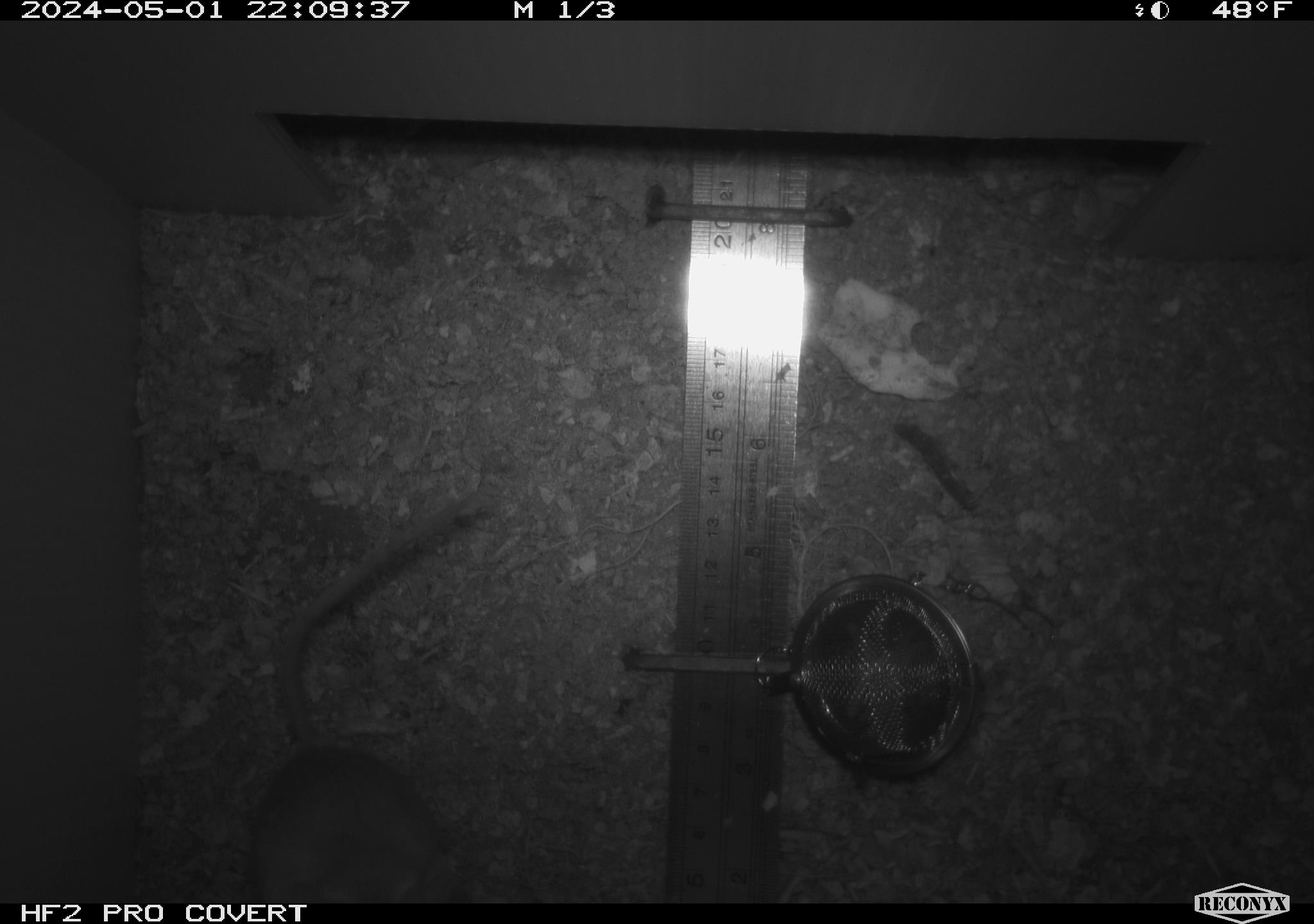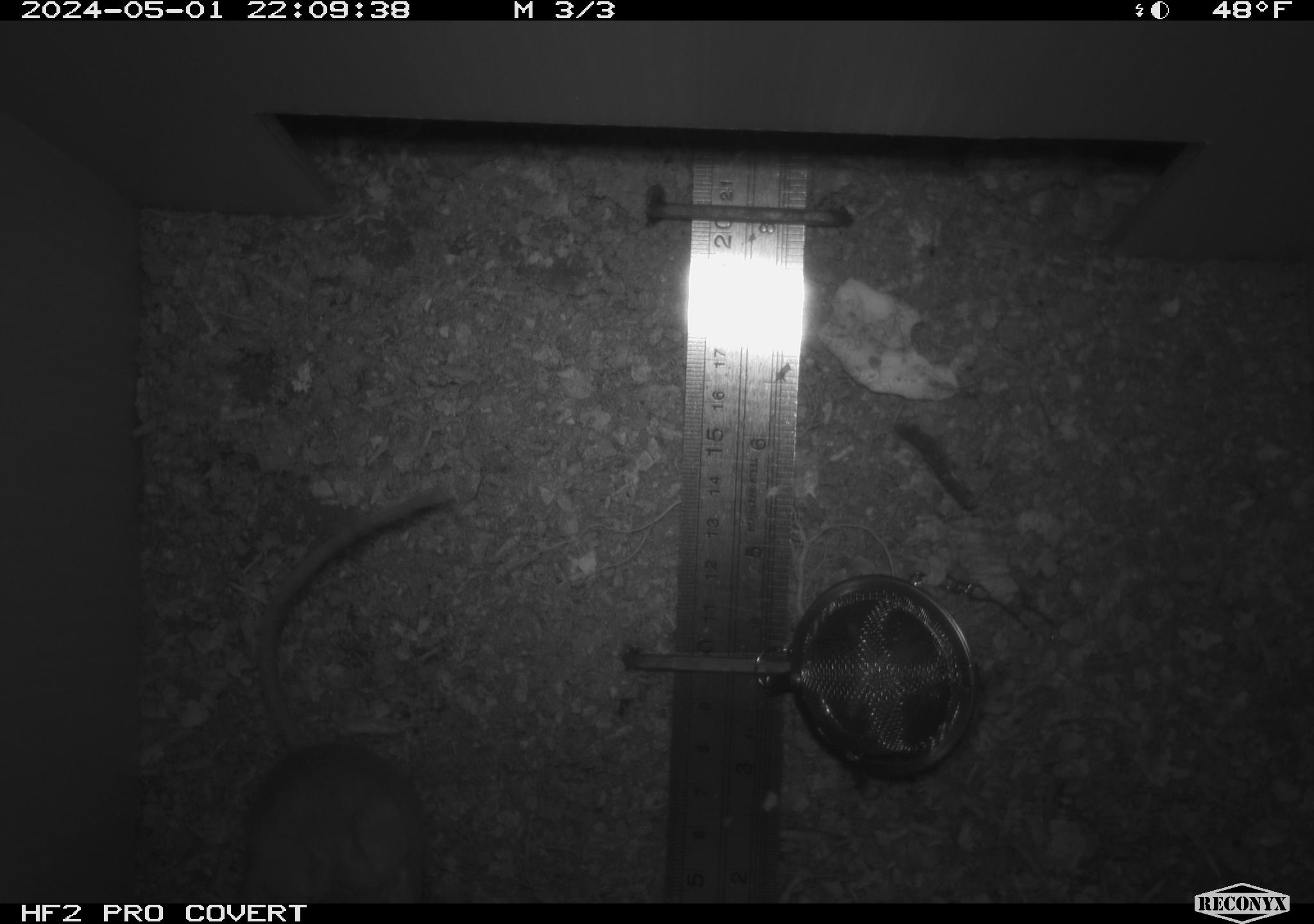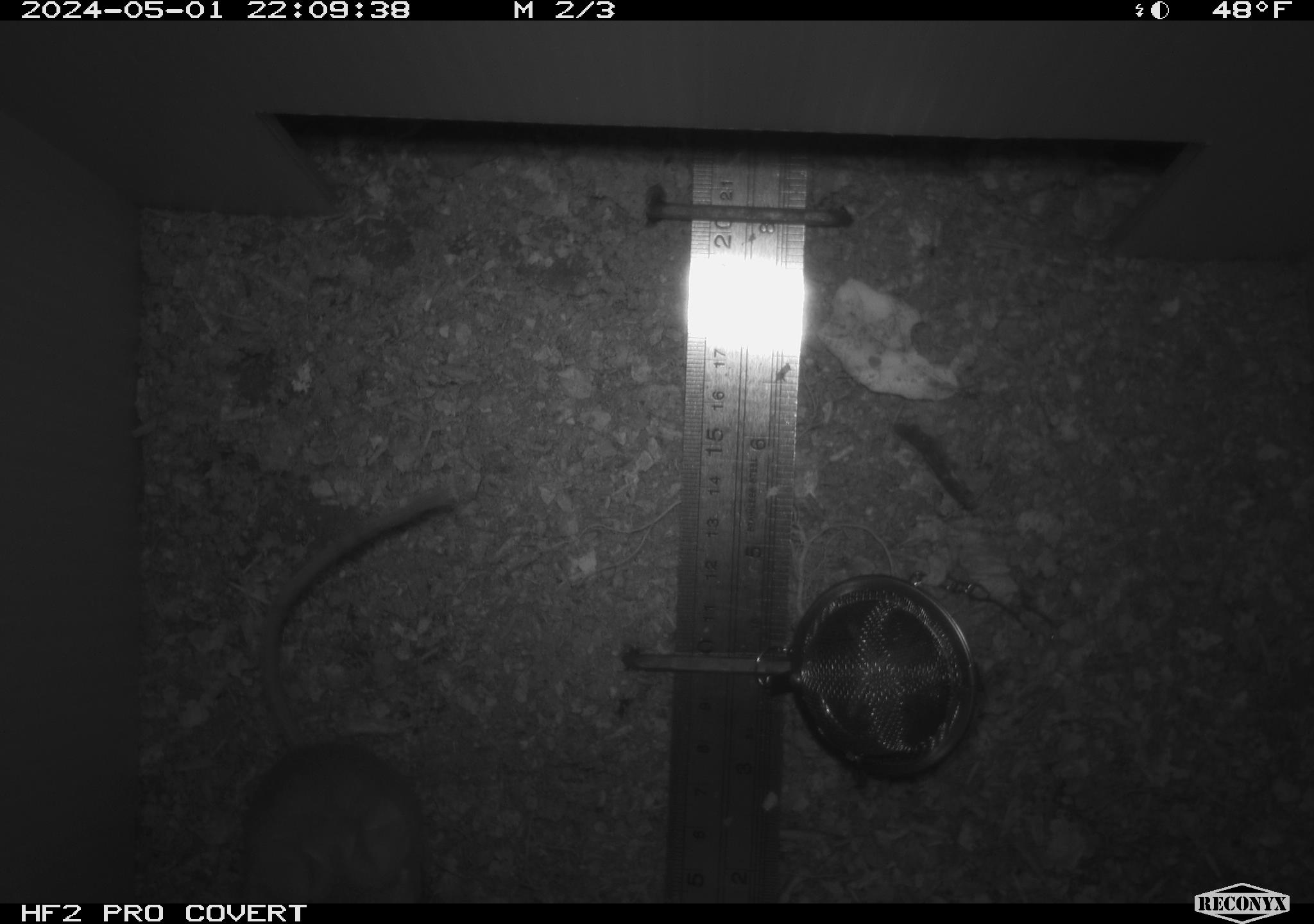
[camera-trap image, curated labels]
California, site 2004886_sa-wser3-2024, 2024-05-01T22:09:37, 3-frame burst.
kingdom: Animalia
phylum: Chordata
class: Mammalia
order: Rodentia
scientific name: Rodentia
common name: mouse species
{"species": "mouse species (Rodentia)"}